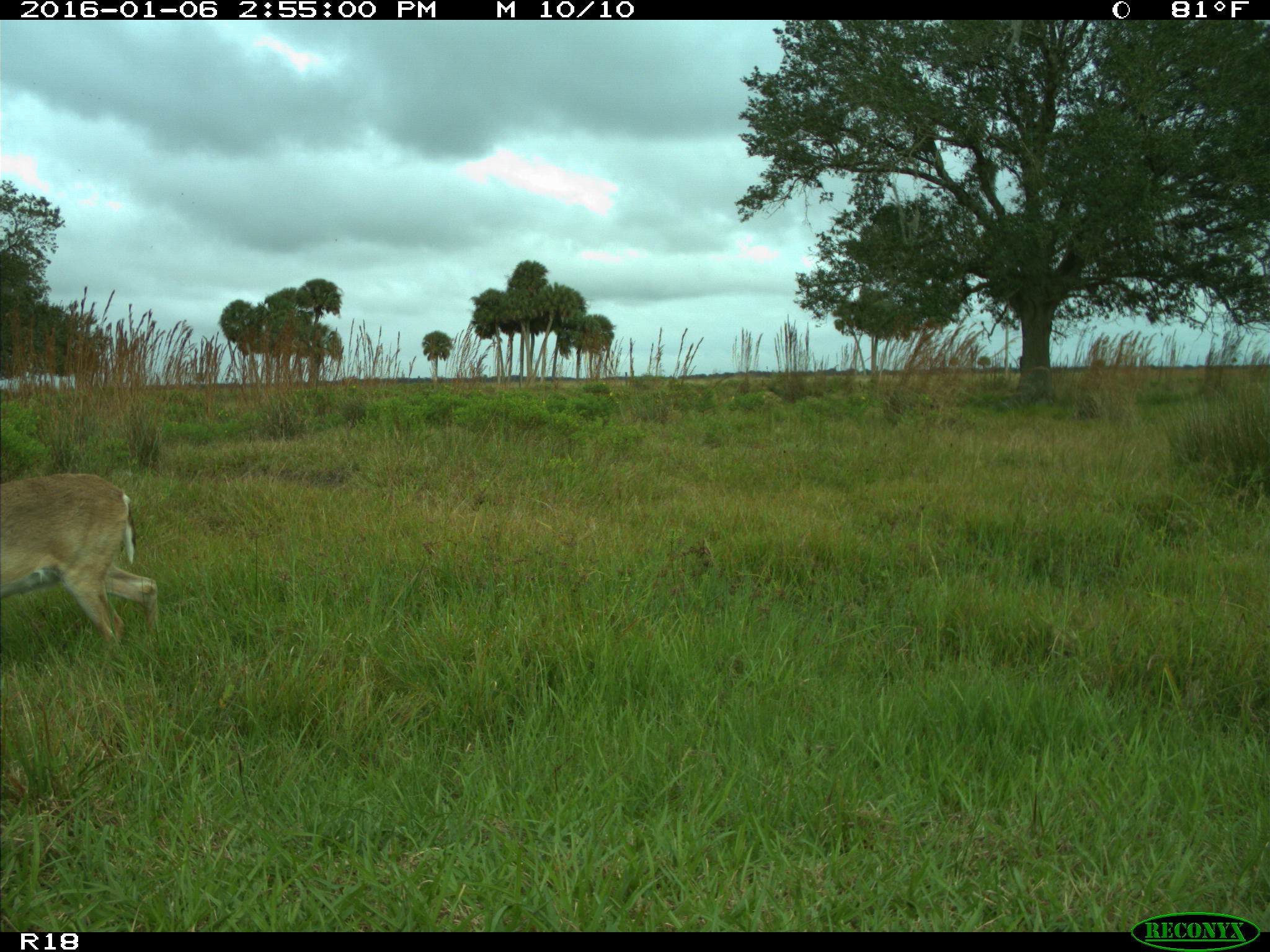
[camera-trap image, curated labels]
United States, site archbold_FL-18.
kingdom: Animalia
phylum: Chordata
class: Mammalia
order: Artiodactyla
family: Cervidae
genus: Odocoileus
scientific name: Odocoileus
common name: deer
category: unidentified deer